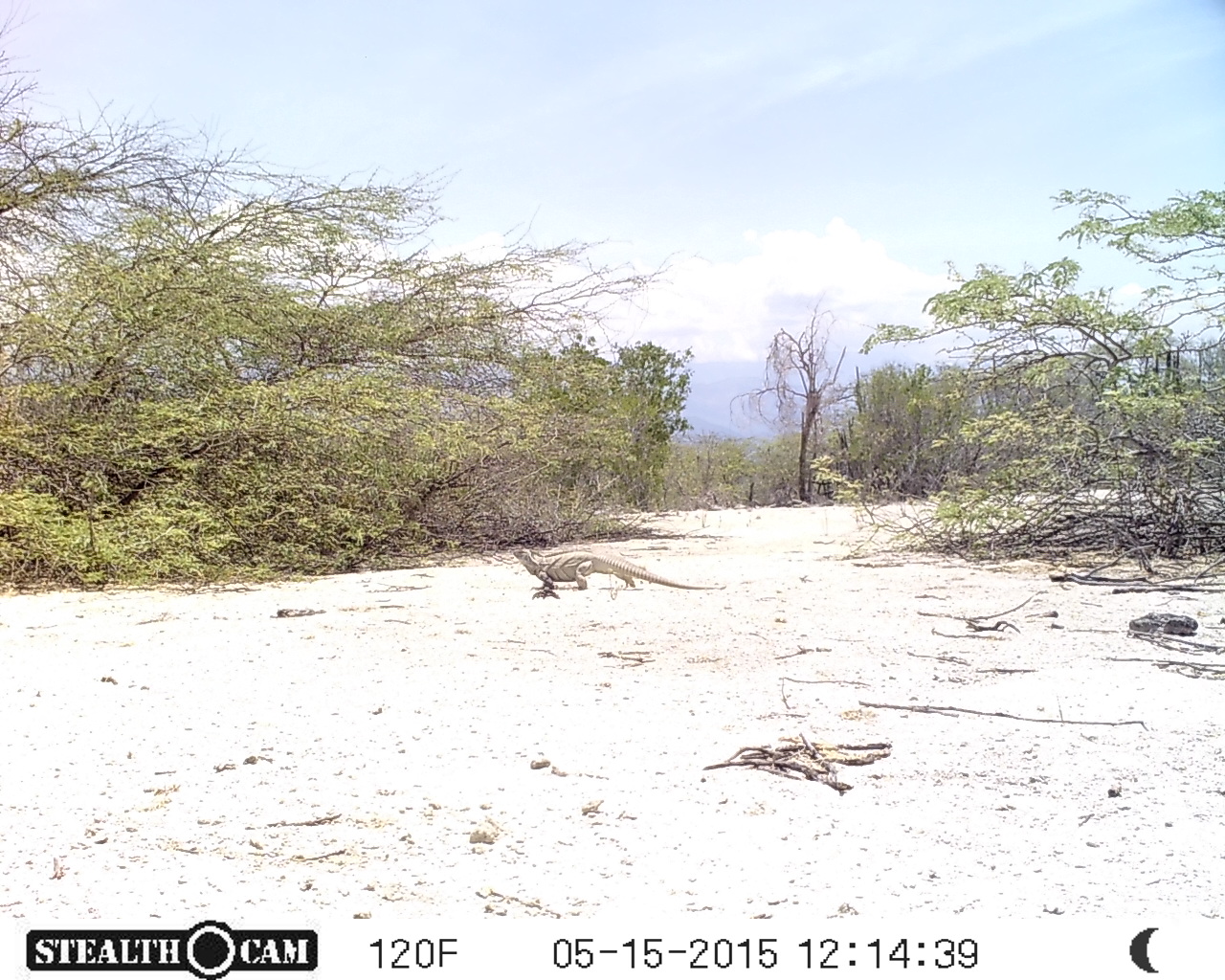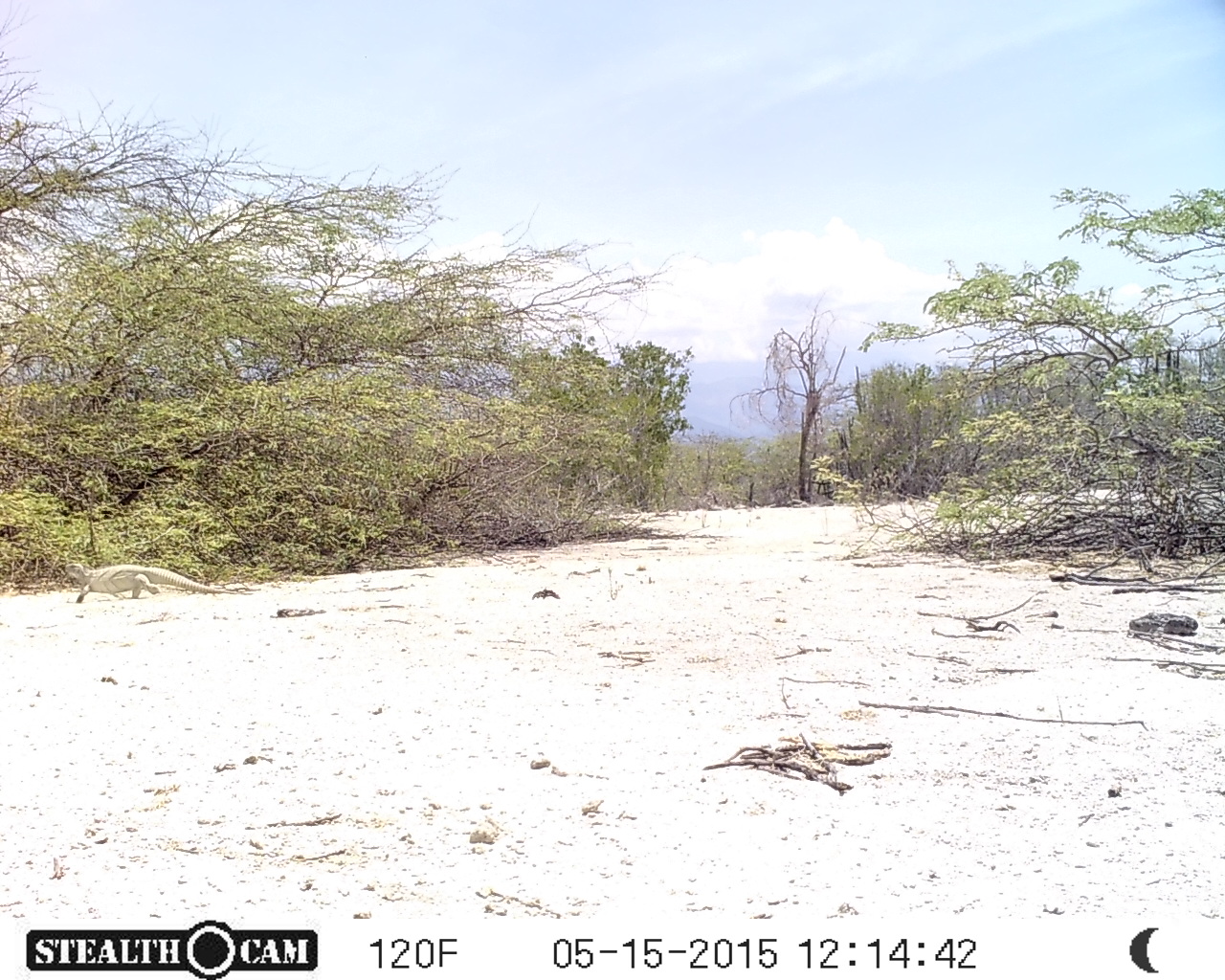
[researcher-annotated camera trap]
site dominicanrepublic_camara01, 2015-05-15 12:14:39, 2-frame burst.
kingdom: Animalia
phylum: Chordata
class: Reptilia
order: Squamata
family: Iguanidae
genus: Iguana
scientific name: Iguana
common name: typical iguanas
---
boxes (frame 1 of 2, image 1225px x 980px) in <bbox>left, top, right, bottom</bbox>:
iguana: <bbox>518, 544, 718, 597</bbox>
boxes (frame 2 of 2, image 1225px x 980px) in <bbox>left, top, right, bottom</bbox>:
iguana: <bbox>65, 561, 212, 604</bbox>